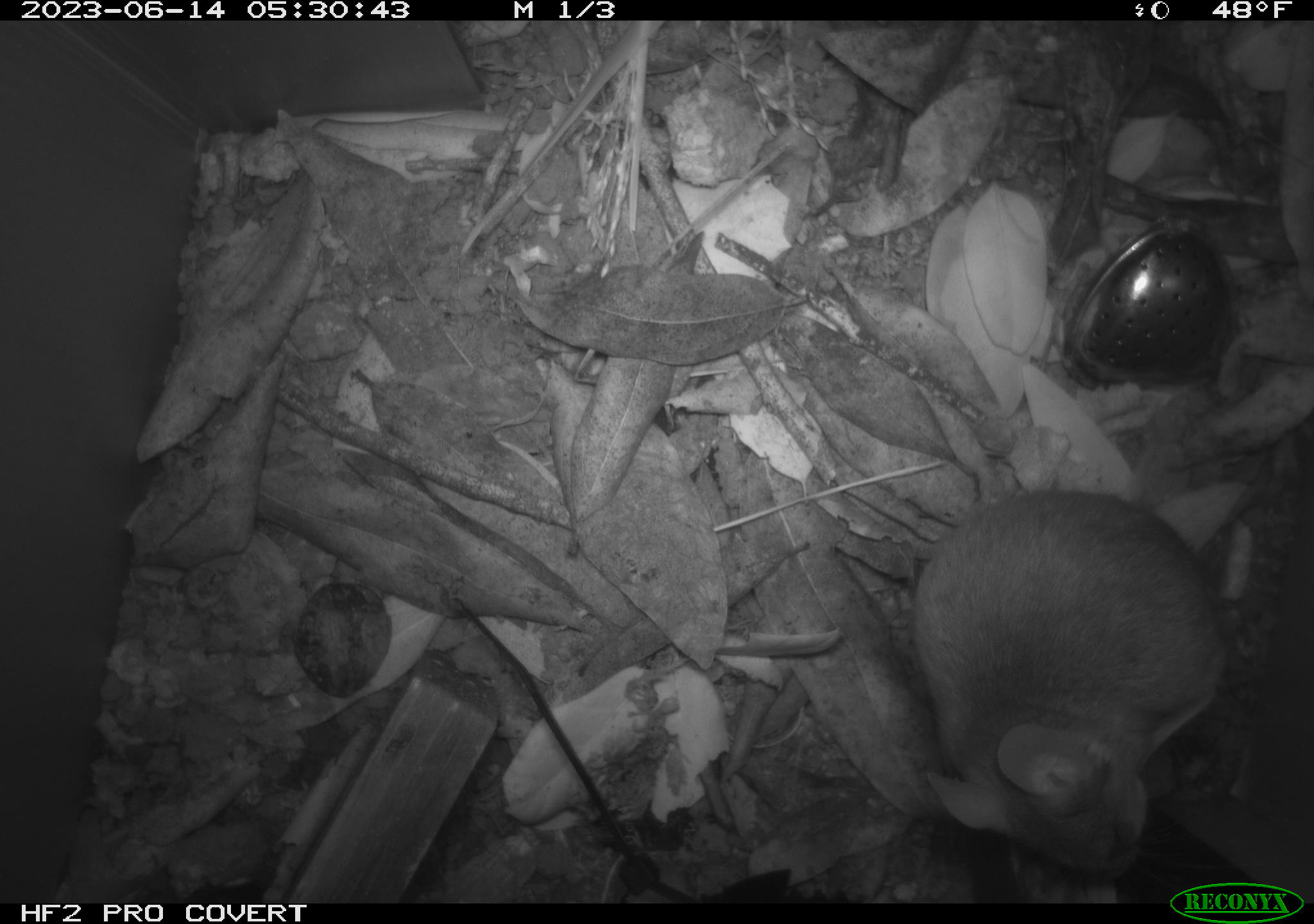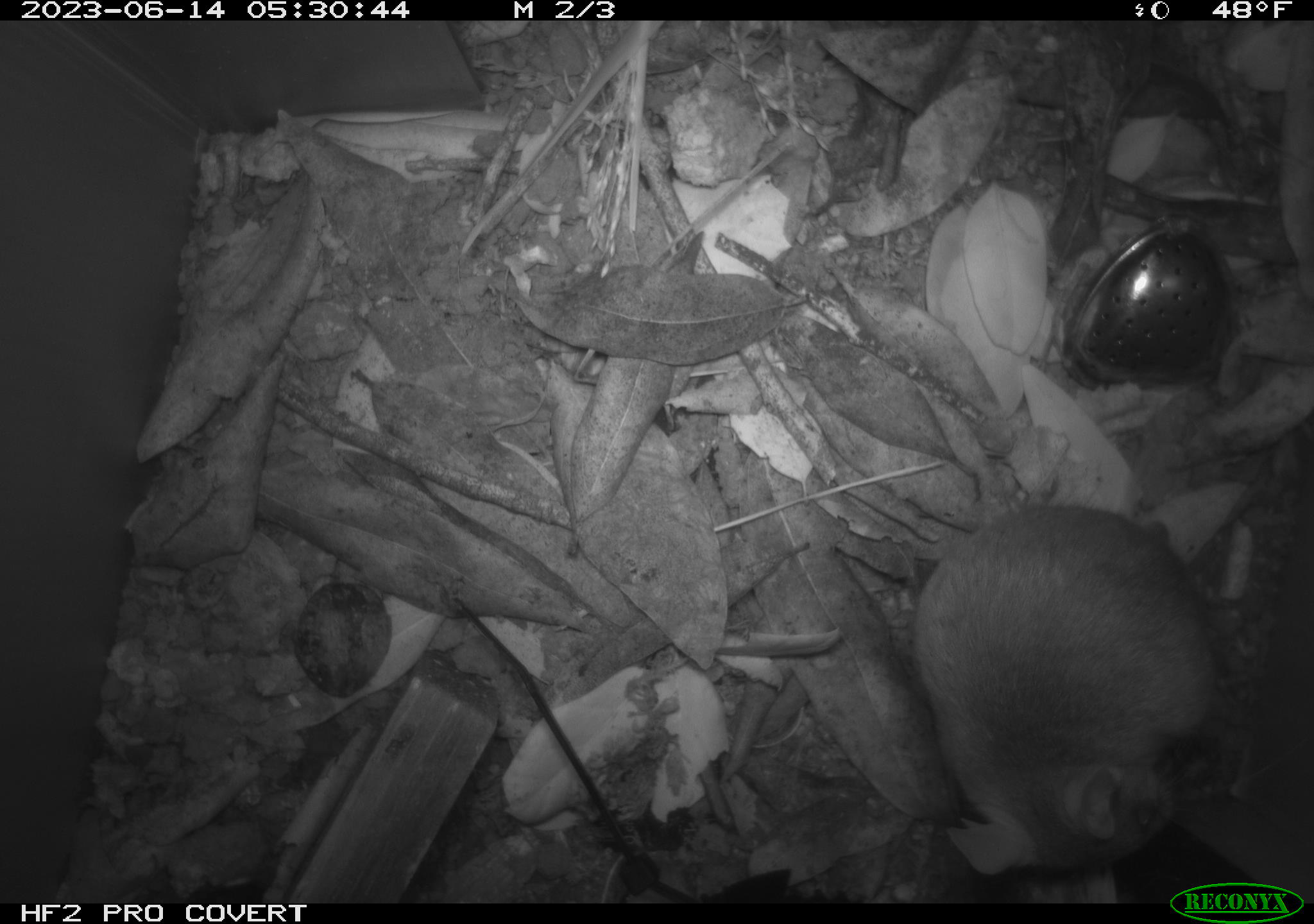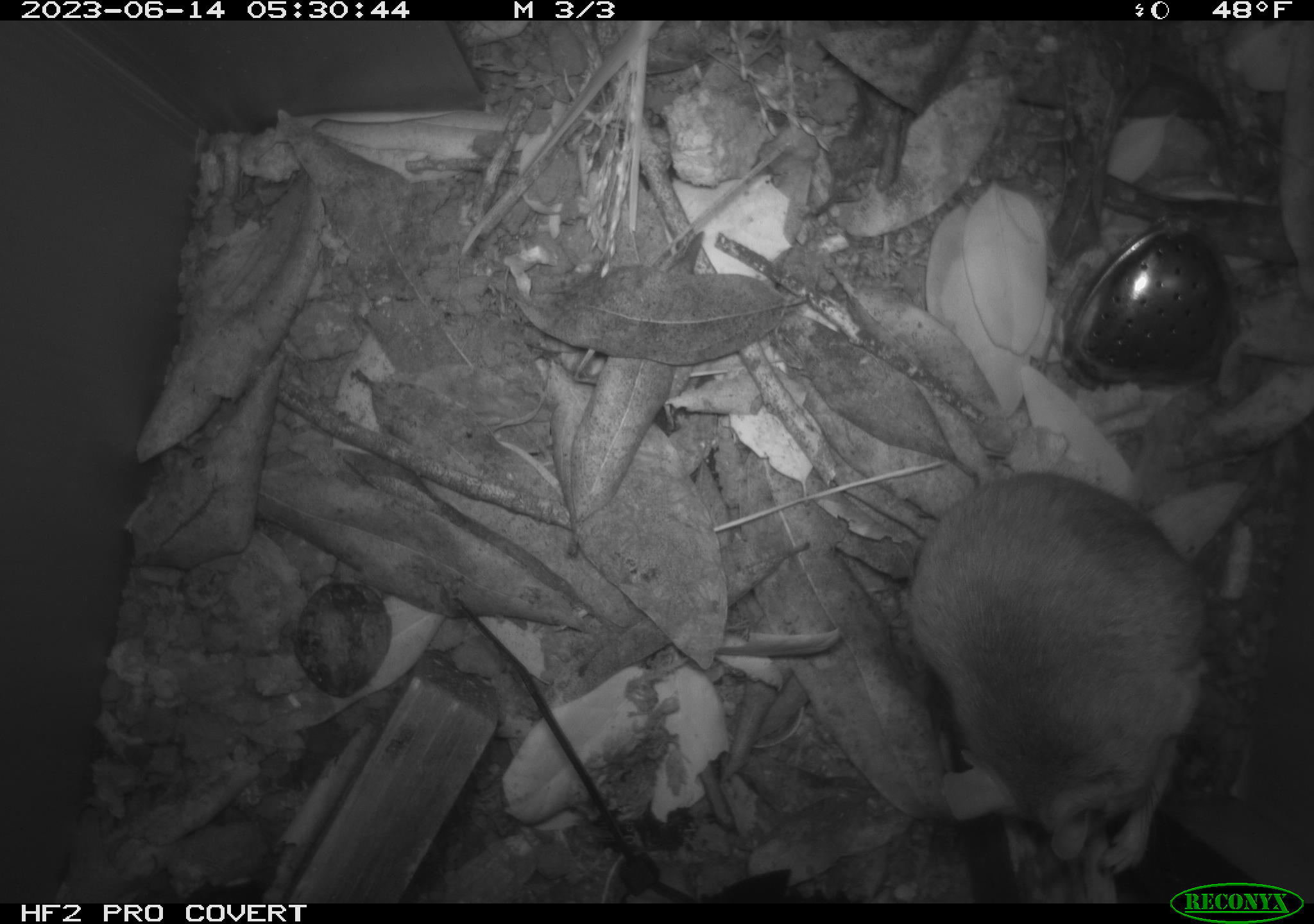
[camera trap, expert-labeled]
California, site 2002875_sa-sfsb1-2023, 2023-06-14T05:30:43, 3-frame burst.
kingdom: Animalia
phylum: Chordata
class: Mammalia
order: Rodentia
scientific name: Rodentia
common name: mouse species